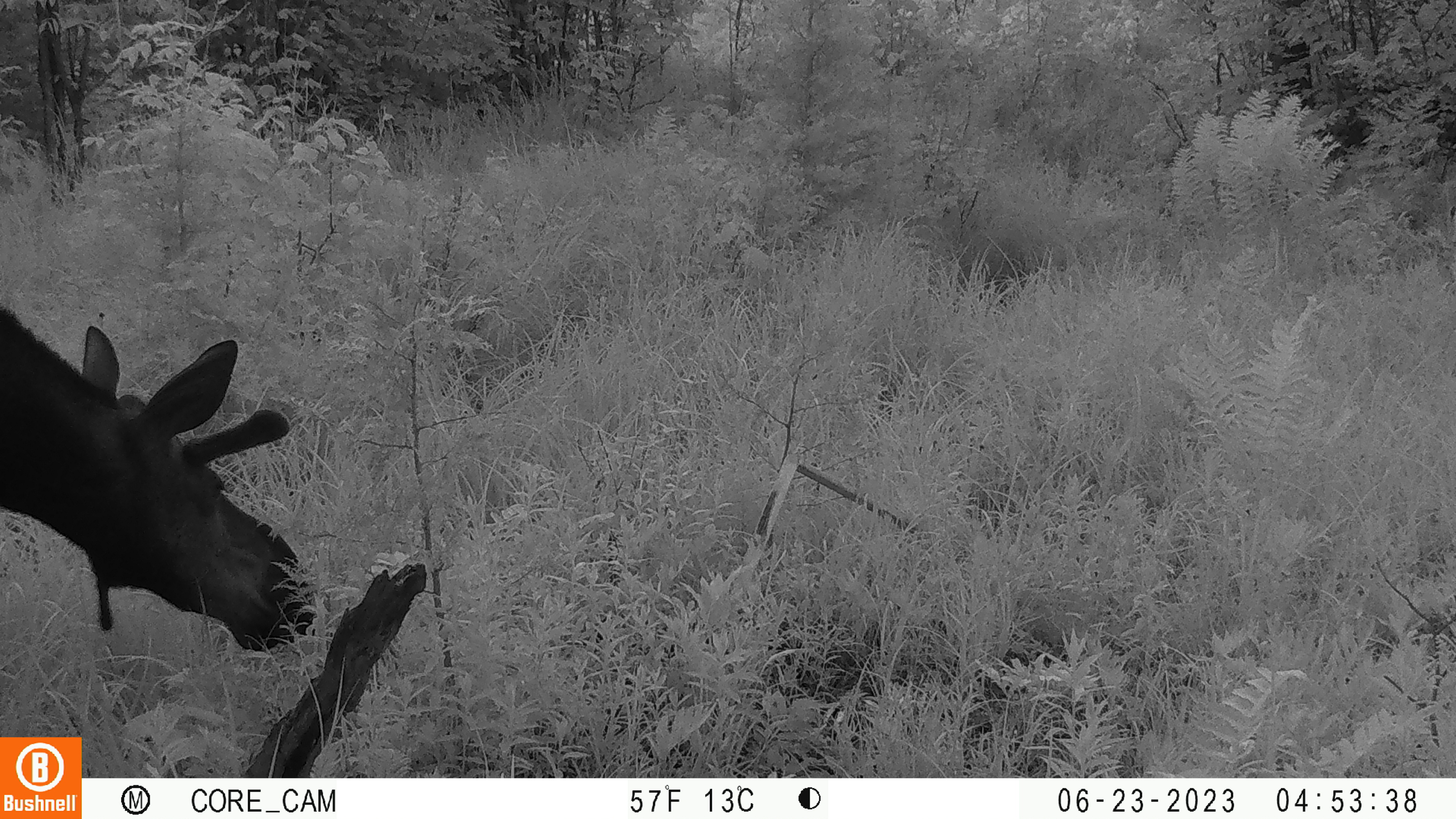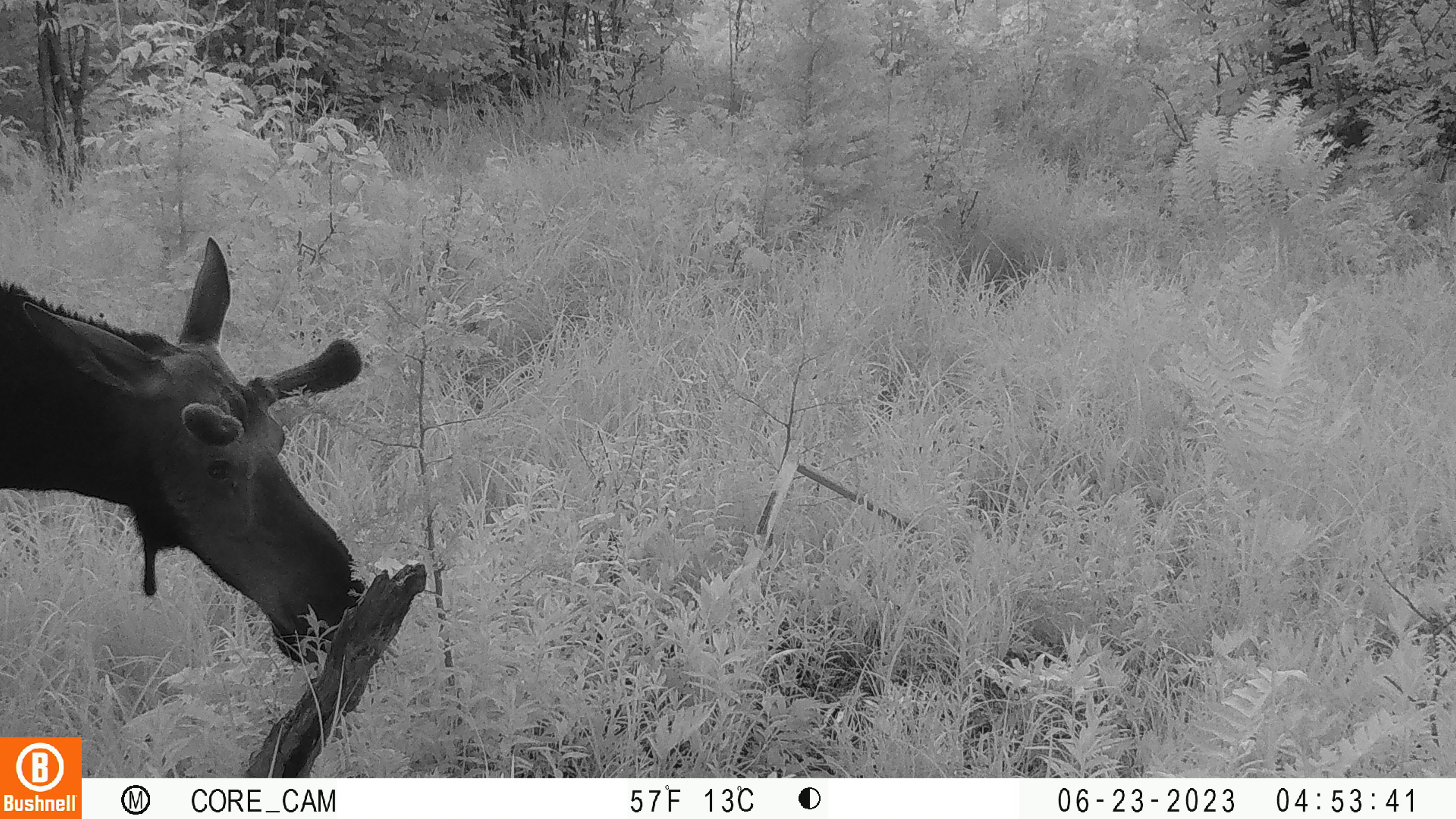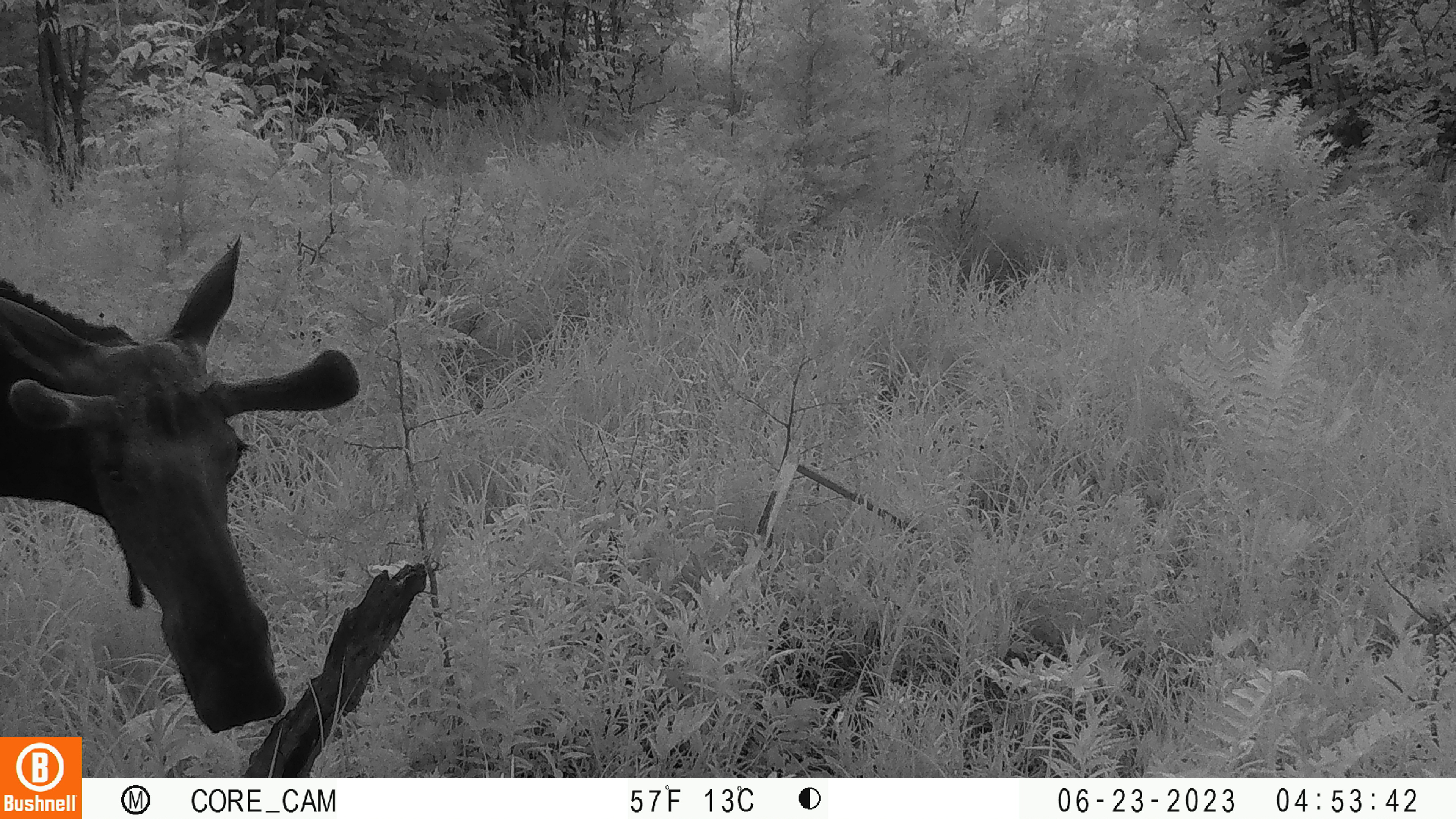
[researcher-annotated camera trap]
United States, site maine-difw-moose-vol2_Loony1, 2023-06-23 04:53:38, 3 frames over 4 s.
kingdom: Animalia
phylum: Chordata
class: Mammalia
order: Artiodactyla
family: Cervidae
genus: Alces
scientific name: Alces alces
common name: moose